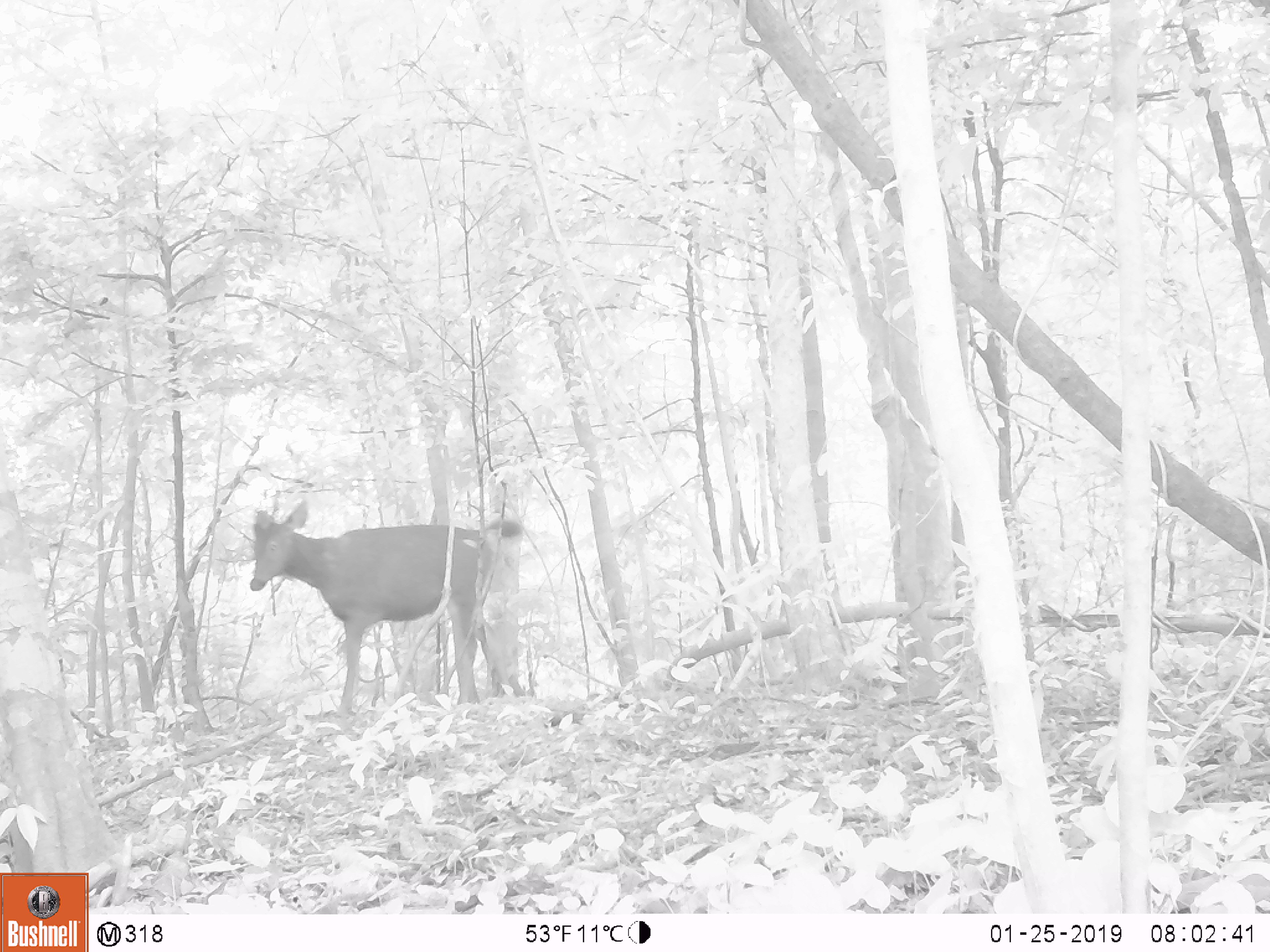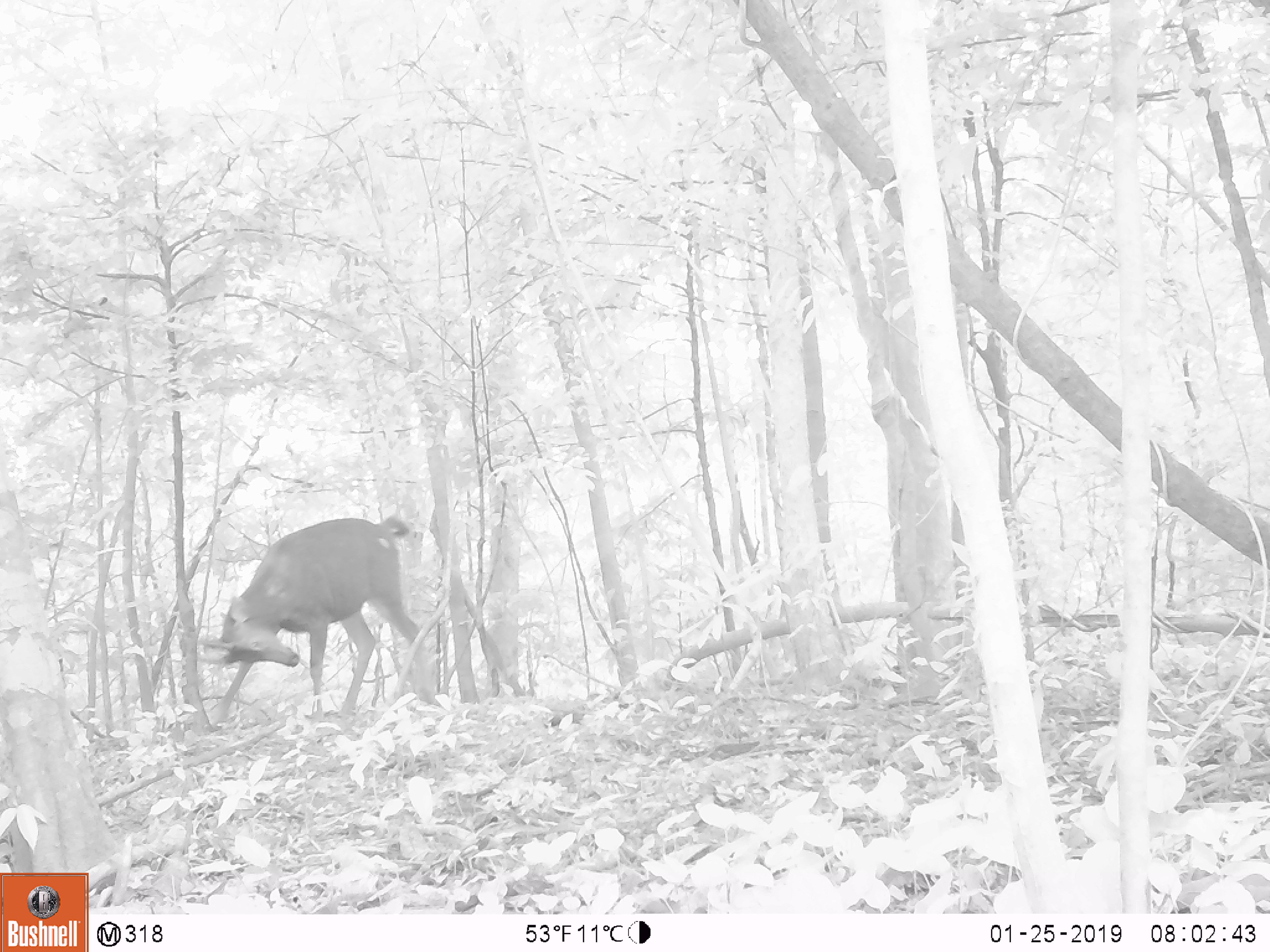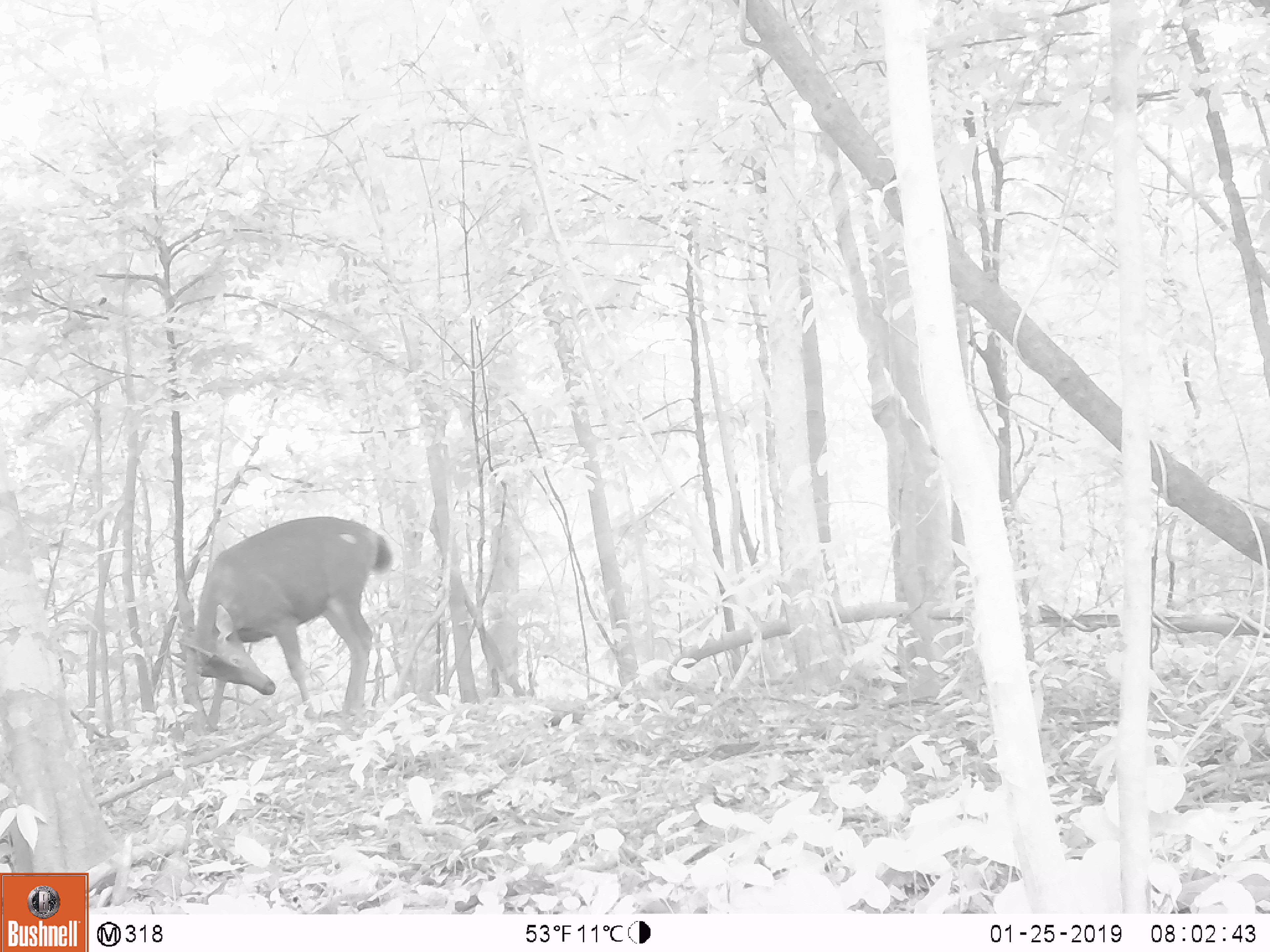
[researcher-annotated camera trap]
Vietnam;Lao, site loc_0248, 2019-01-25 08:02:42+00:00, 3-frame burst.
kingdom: Animalia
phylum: Chordata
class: Mammalia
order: Artiodactyla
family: Cervidae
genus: Rusa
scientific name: Rusa unicolor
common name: sambar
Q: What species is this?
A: Sambar (Rusa unicolor).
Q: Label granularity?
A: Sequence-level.